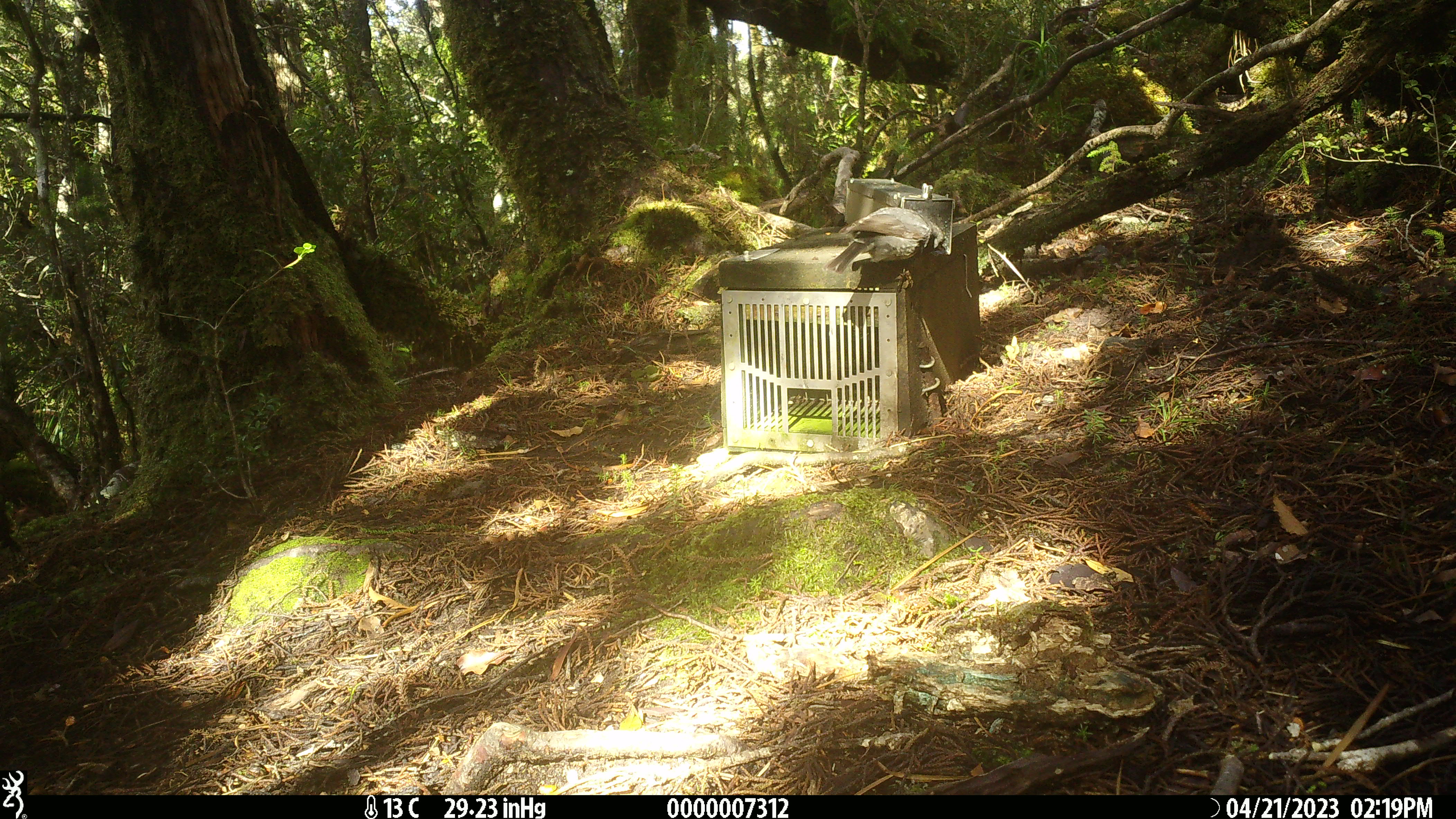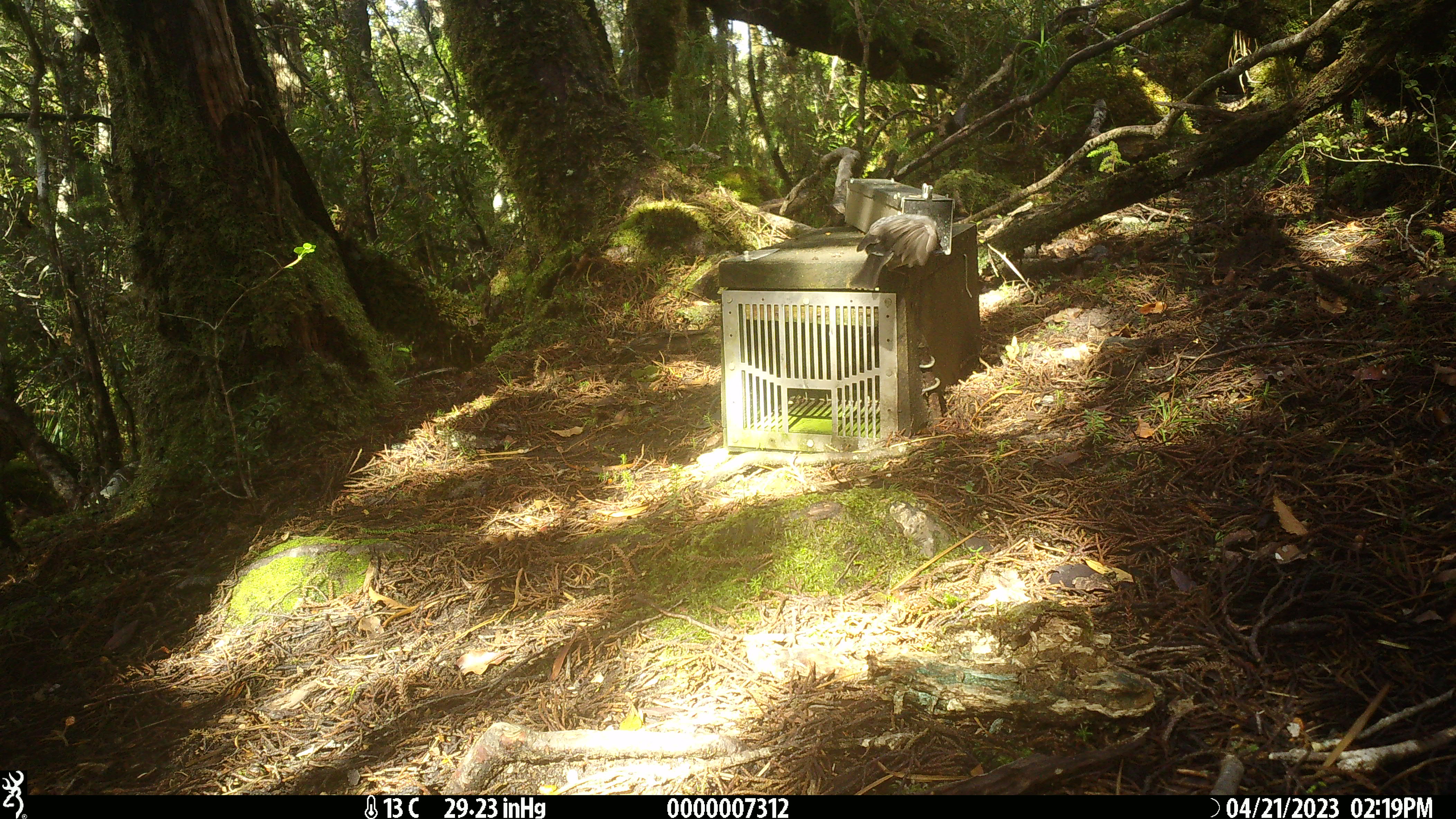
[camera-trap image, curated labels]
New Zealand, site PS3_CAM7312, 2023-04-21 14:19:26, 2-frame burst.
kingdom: Animalia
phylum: Chordata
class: Aves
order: Passeriformes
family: Petroicidae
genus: Petroica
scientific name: Petroica australis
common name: new zealand robin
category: robin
Robin (new zealand robin) (Petroica australis).